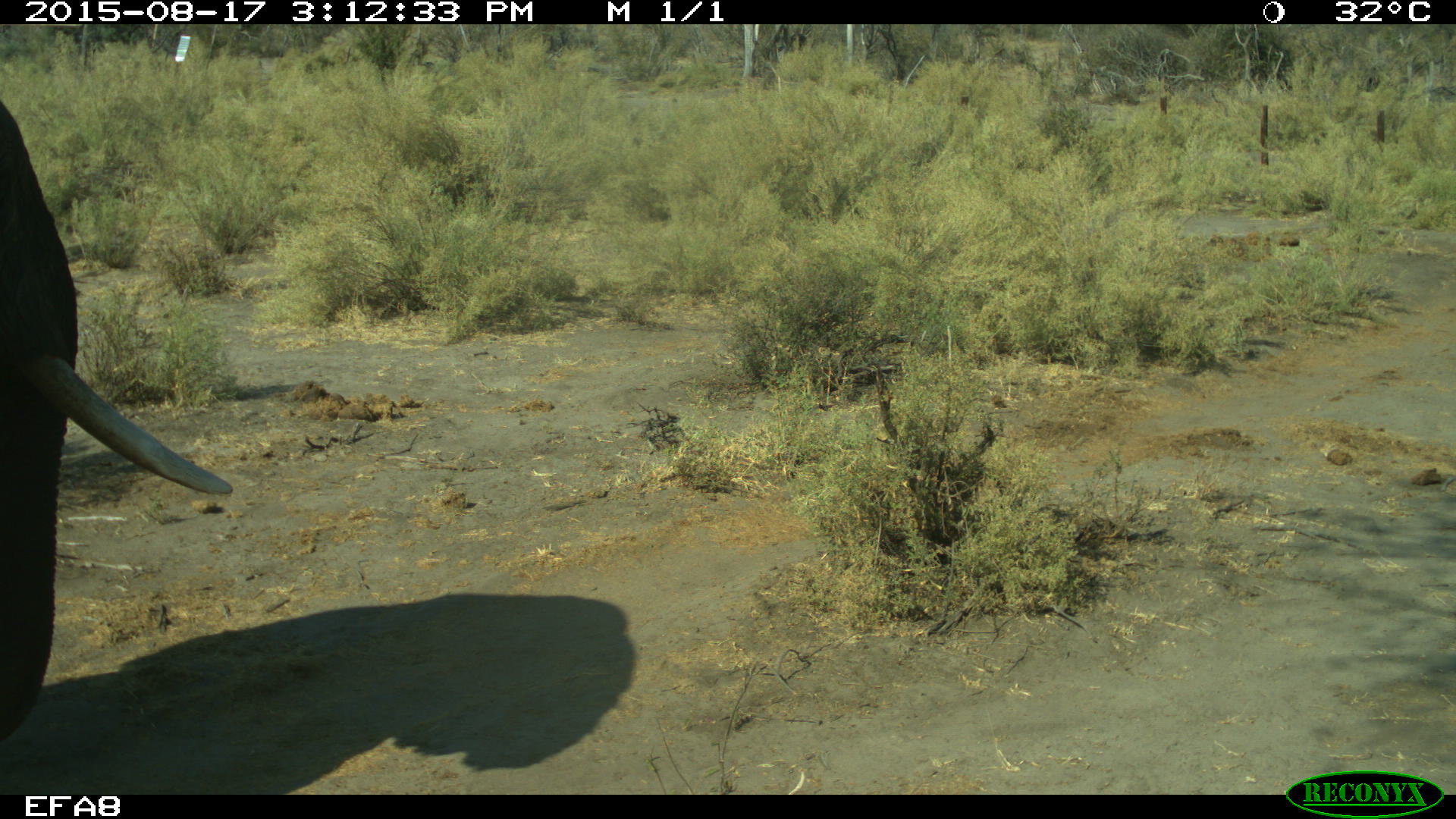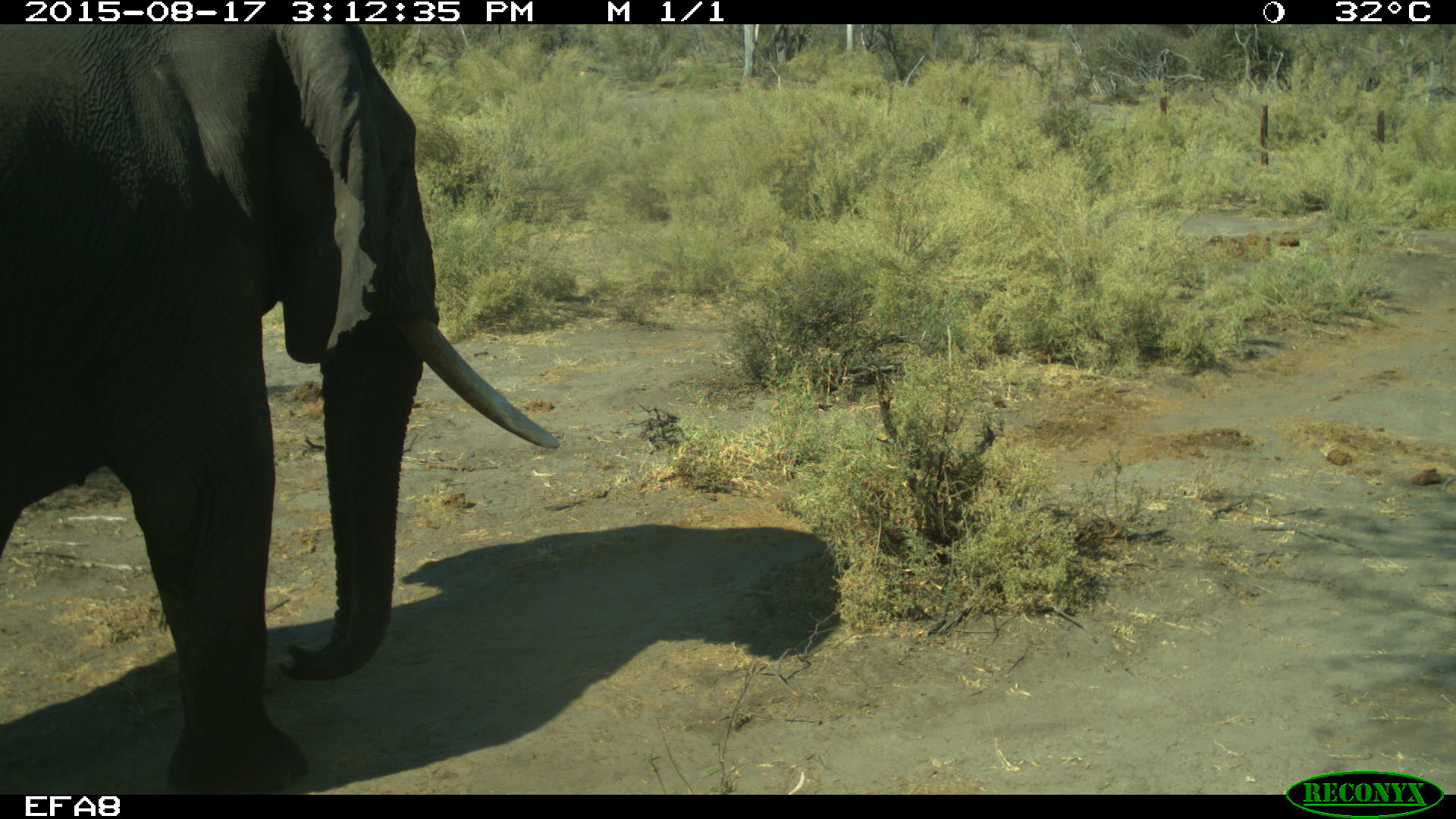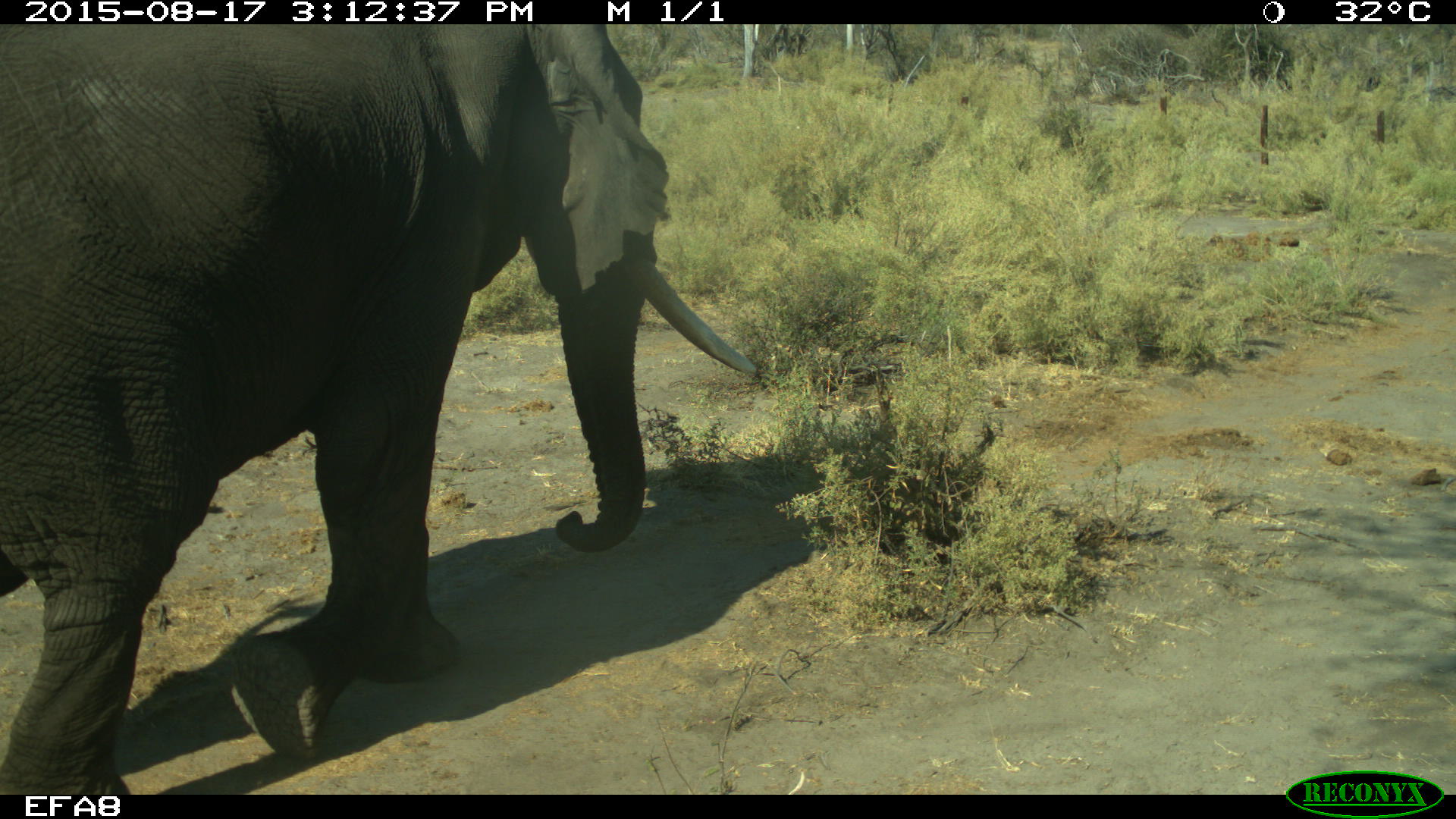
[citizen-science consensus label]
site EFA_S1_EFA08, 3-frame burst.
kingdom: Animalia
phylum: Chordata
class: Mammalia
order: Proboscidea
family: Elephantidae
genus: Loxodonta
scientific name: Loxodonta africana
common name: african bush elephant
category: elephant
Elephant (african bush elephant) (Loxodonta africana), count 1. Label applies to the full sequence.